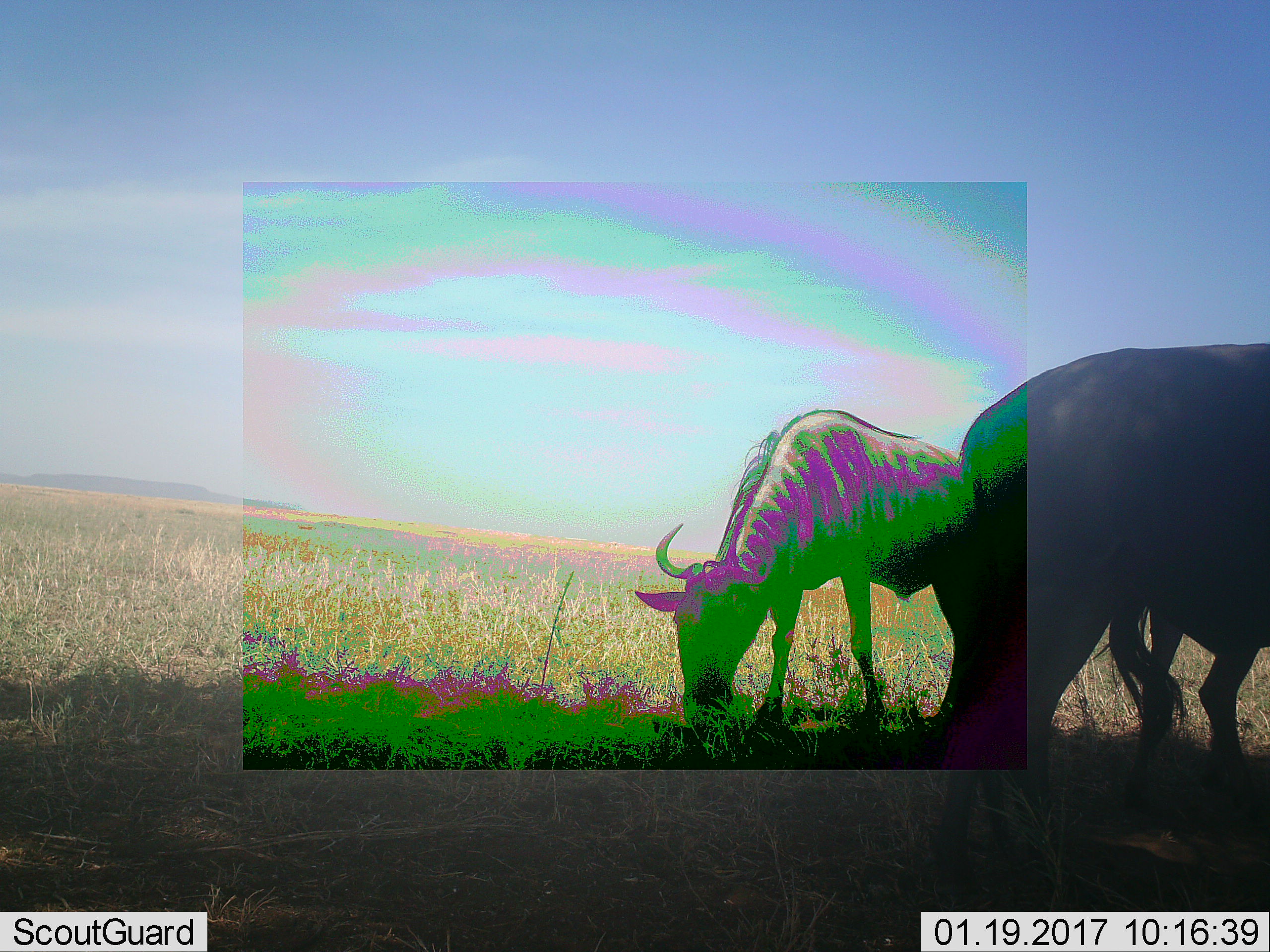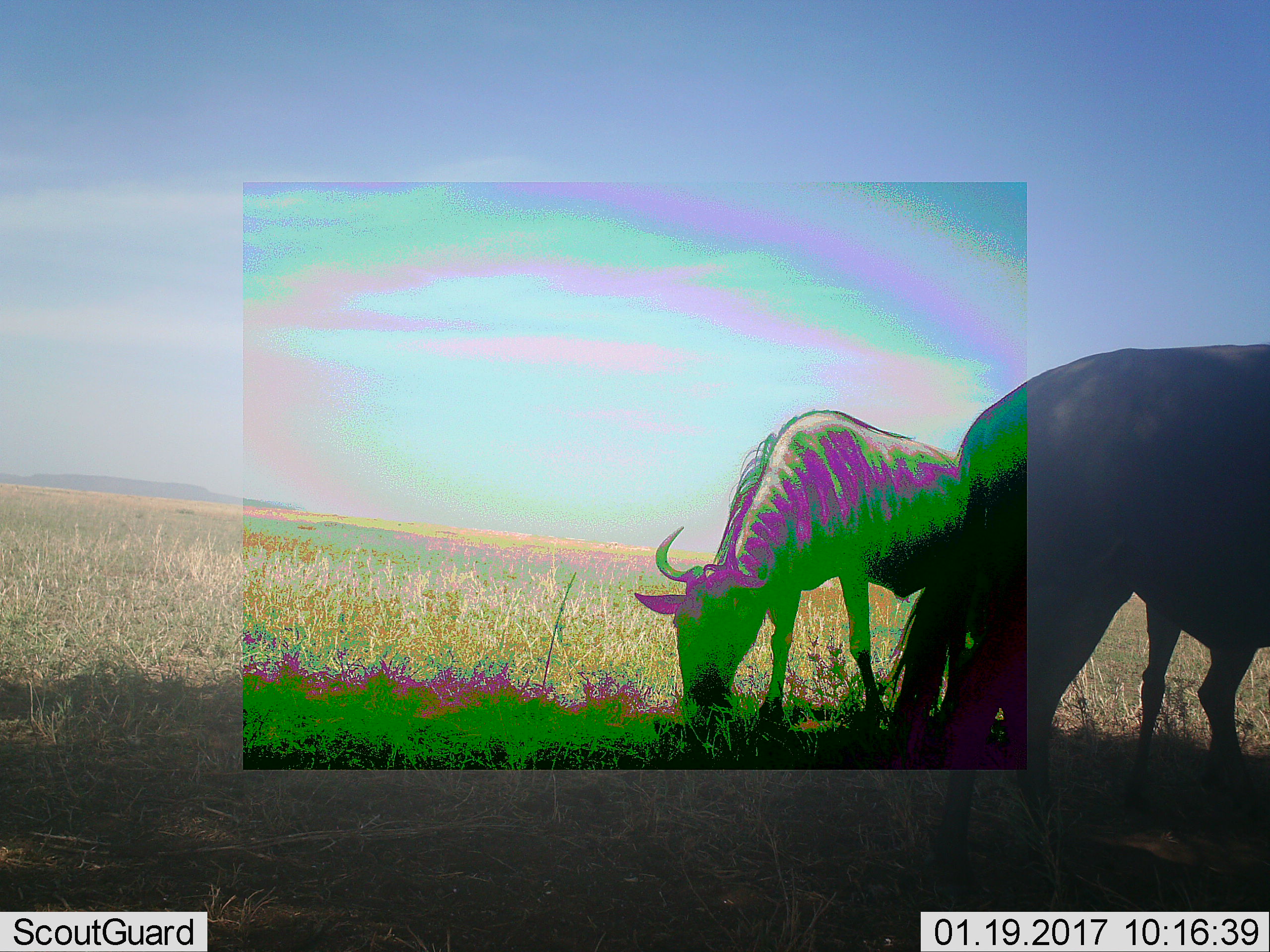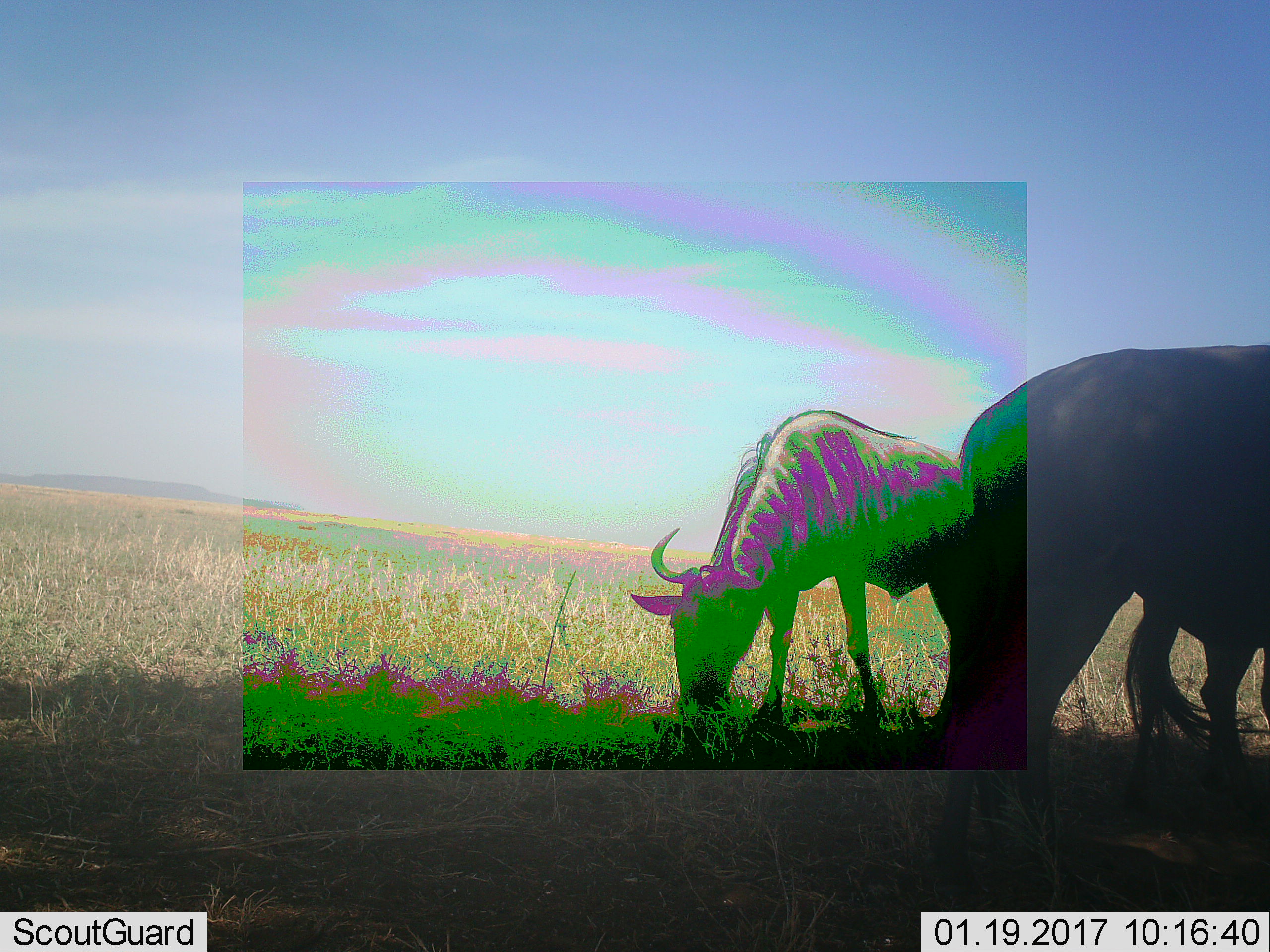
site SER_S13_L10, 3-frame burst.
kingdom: Animalia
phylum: Chordata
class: Mammalia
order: Artiodactyla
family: Bovidae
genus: Connochaetes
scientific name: Connochaetes taurinus taurinus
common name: blue wildebeest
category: wildebeestblue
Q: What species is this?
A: Wildebeestblue (blue wildebeest) (Connochaetes taurinus taurinus).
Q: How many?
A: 2.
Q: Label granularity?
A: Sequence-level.